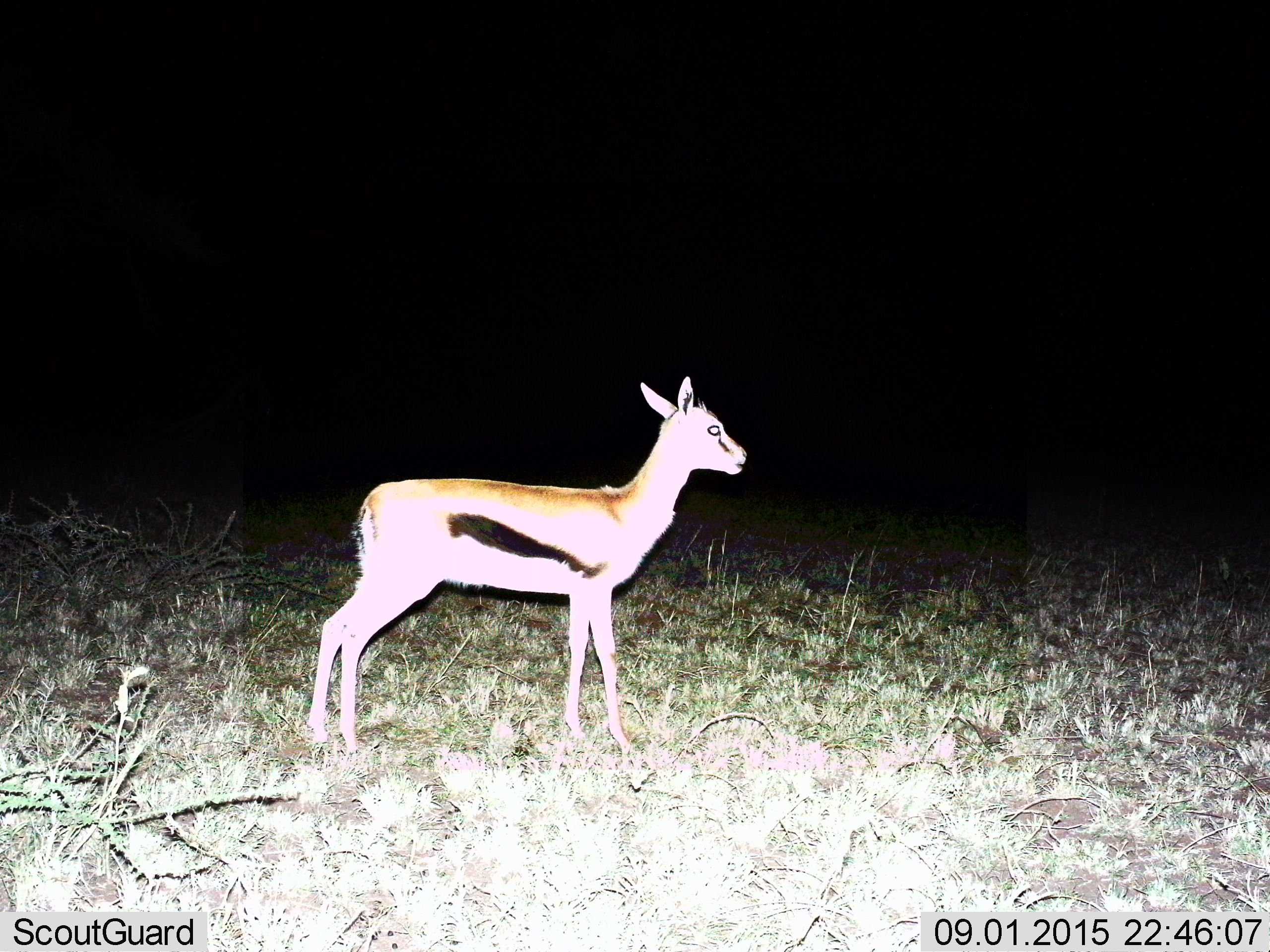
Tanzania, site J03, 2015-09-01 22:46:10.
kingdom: Animalia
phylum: Chordata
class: Mammalia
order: Artiodactyla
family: Bovidae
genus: Eudorcas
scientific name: Eudorcas thomsonii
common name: thomson's gazelle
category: gazellethomsons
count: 1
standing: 100%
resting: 0%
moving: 0%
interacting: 0%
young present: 29%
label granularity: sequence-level